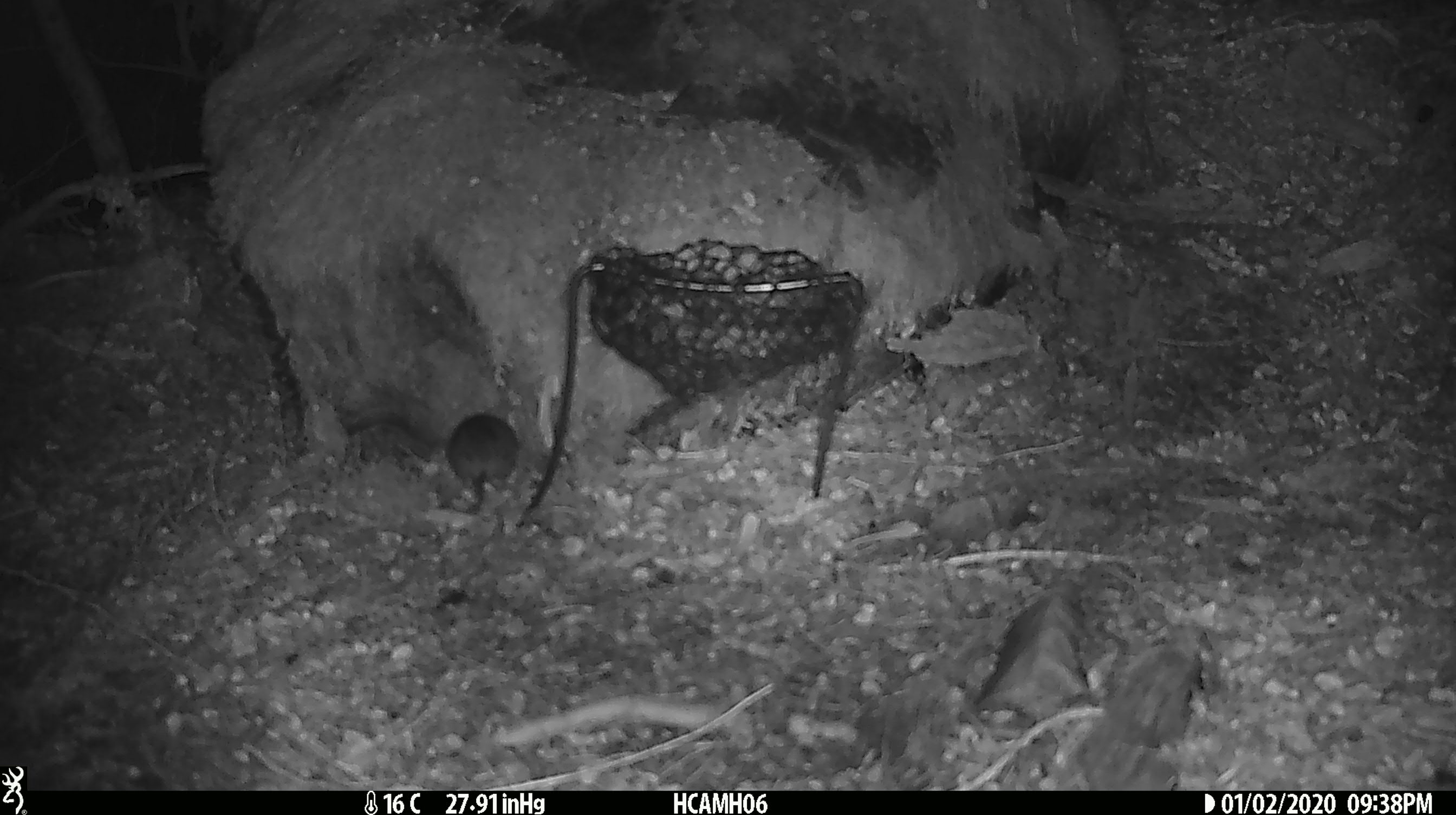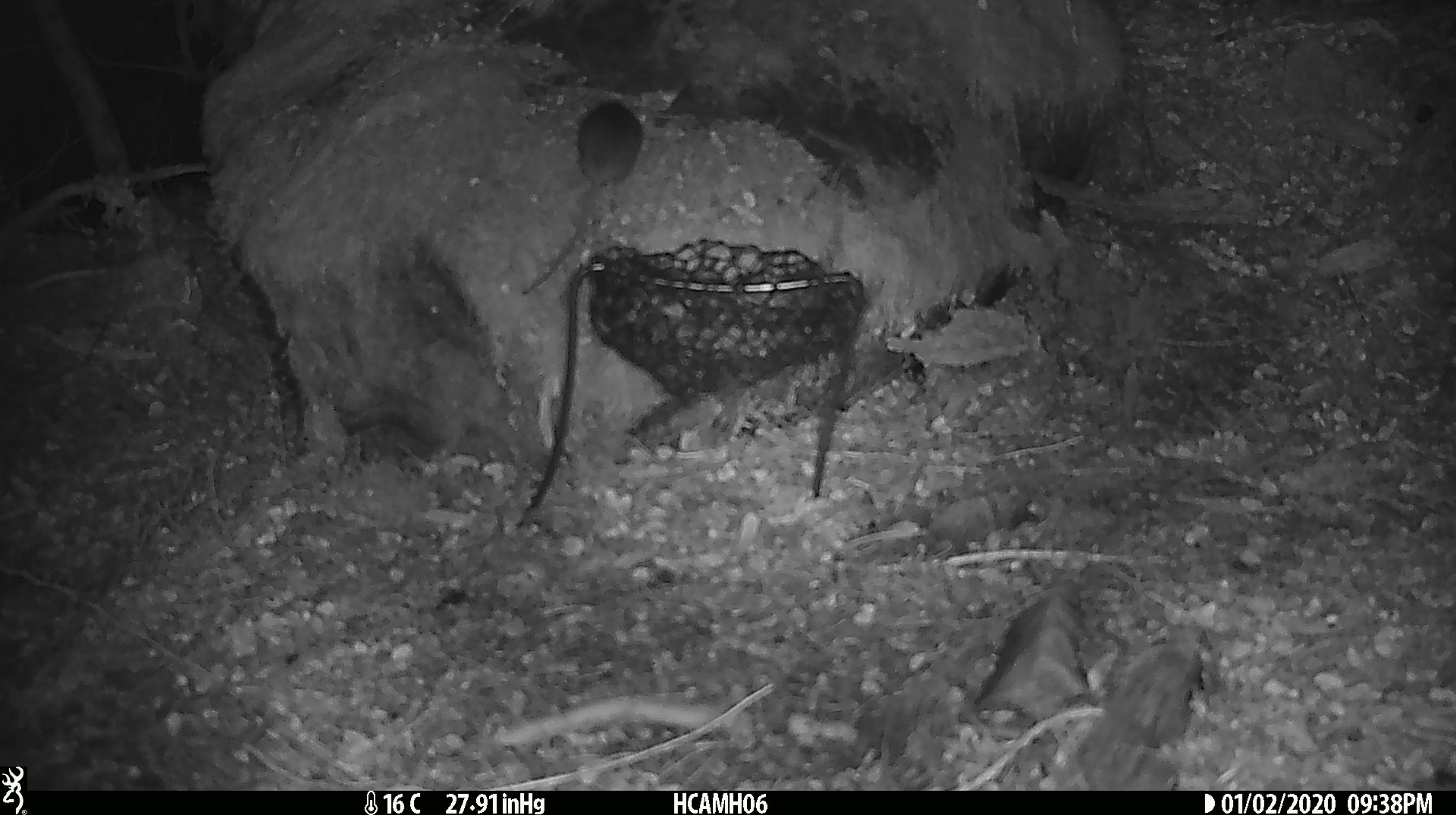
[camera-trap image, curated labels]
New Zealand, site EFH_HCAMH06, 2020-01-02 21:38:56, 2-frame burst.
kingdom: Animalia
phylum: Chordata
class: Mammalia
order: Rodentia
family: Muridae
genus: Mus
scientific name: Mus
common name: mouse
Mouse (Mus).